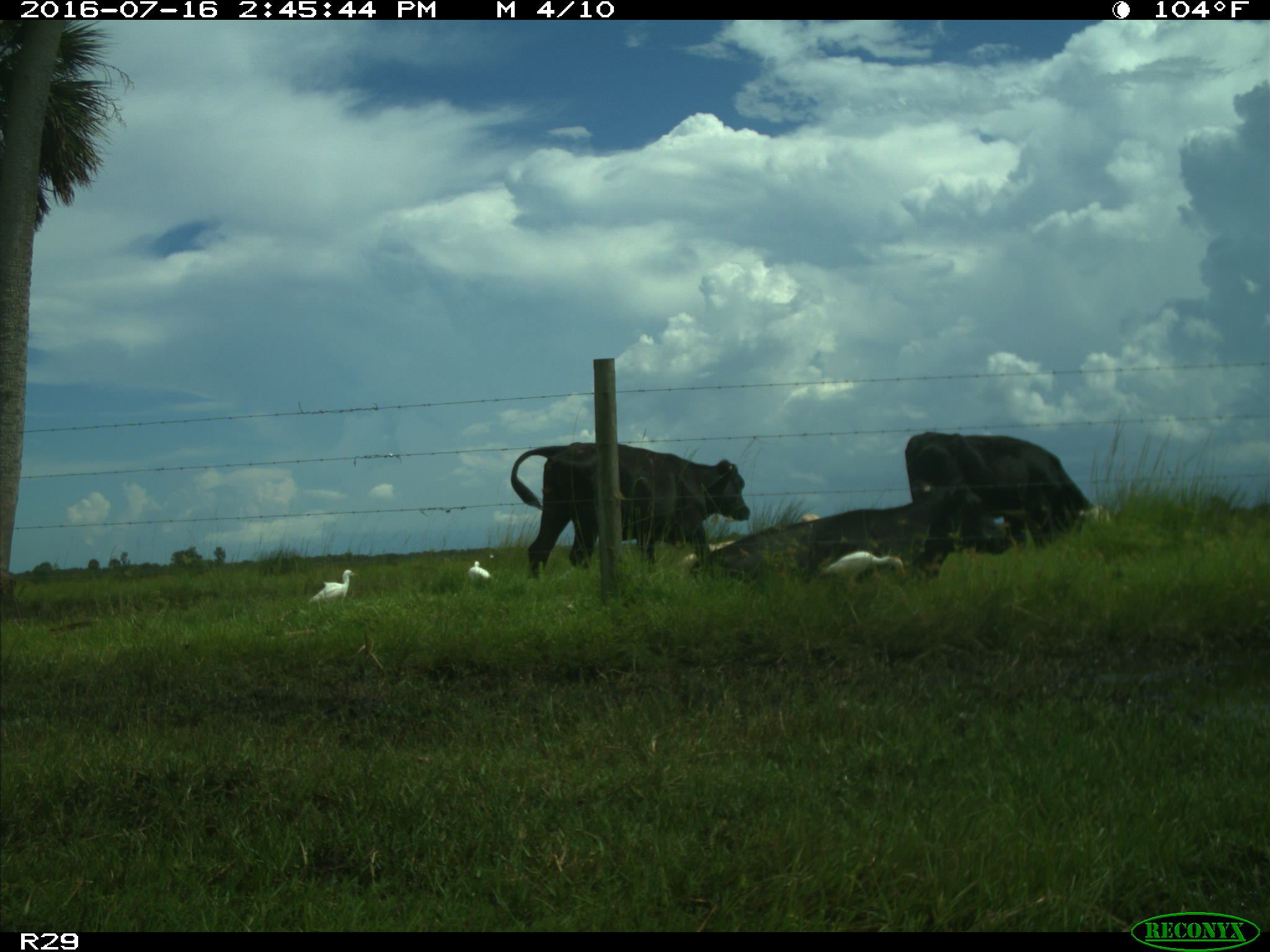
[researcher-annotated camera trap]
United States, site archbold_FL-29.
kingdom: Animalia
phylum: Chordata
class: Mammalia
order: Artiodactyla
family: Bovidae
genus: Bos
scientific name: Bos taurus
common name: domestic cow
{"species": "Bos taurus (domestic cow)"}